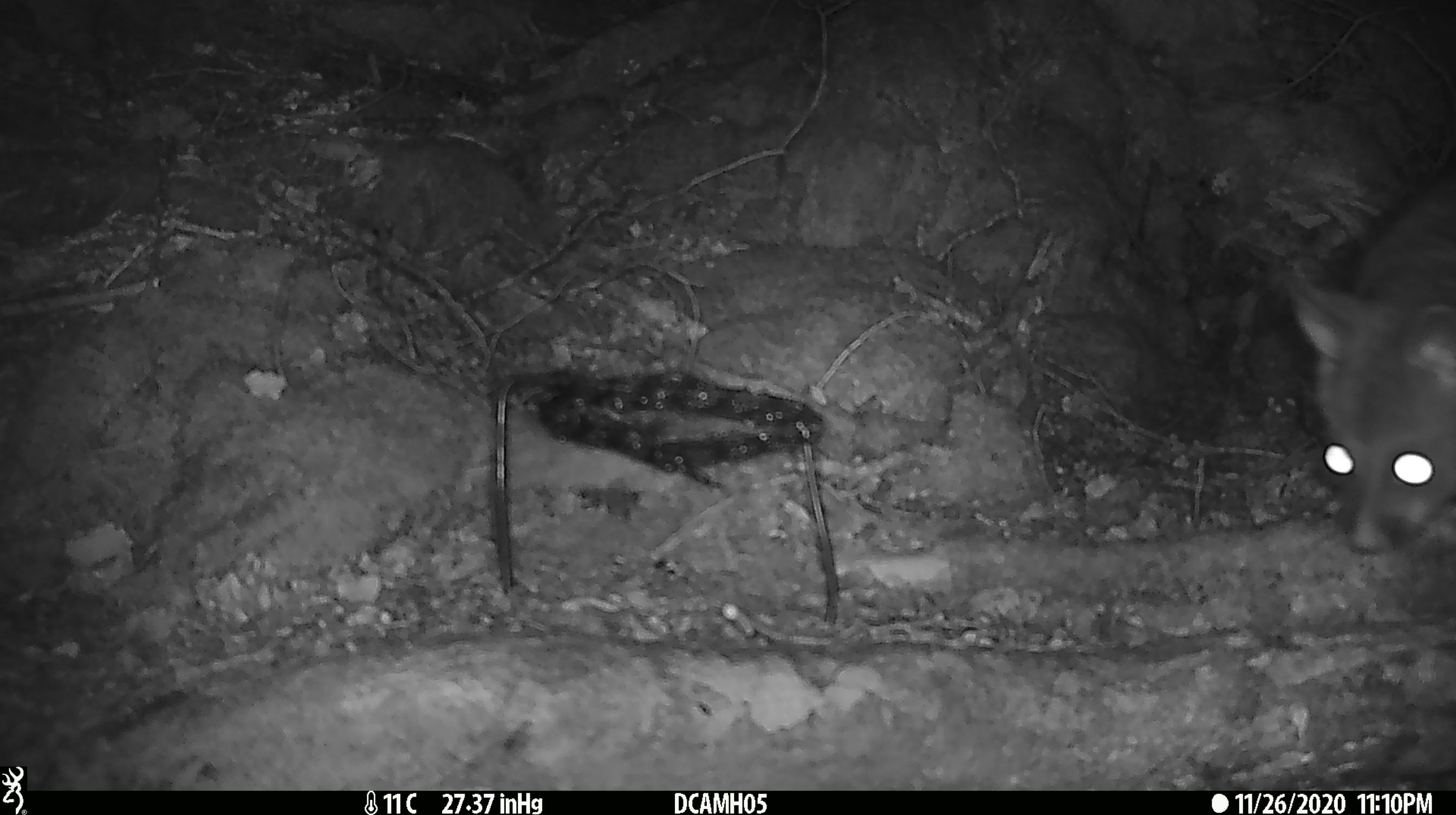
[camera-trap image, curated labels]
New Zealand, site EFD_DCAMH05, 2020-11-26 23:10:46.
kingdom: Animalia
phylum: Chordata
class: Mammalia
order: Diprotodontia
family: Phalangeridae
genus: Trichosurus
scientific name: Trichosurus vulpecula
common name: common brushtail possum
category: possum